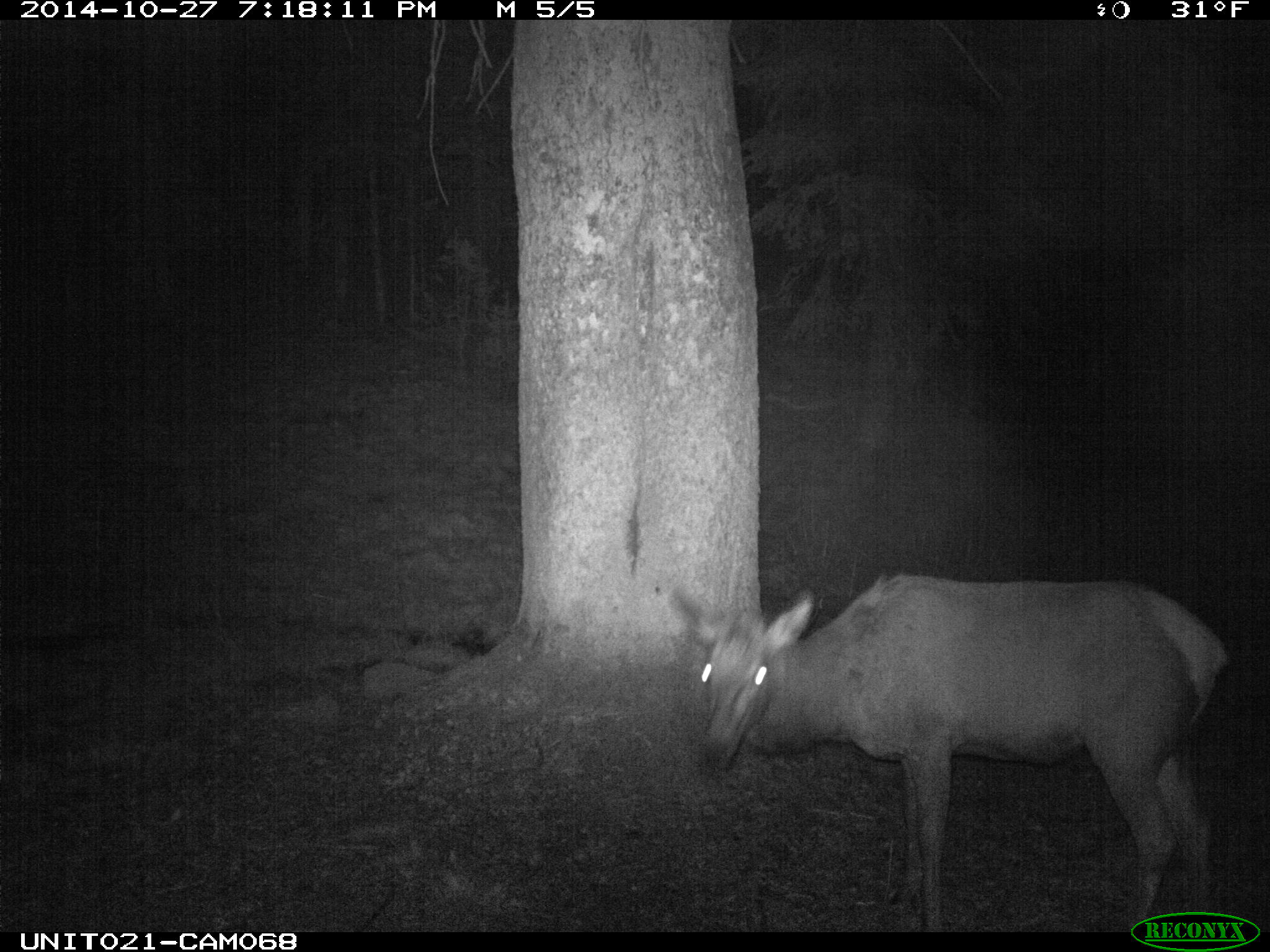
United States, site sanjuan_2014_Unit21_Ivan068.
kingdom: Animalia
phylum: Chordata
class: Mammalia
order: Artiodactyla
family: Cervidae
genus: Cervus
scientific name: Cervus elaphus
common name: red deer